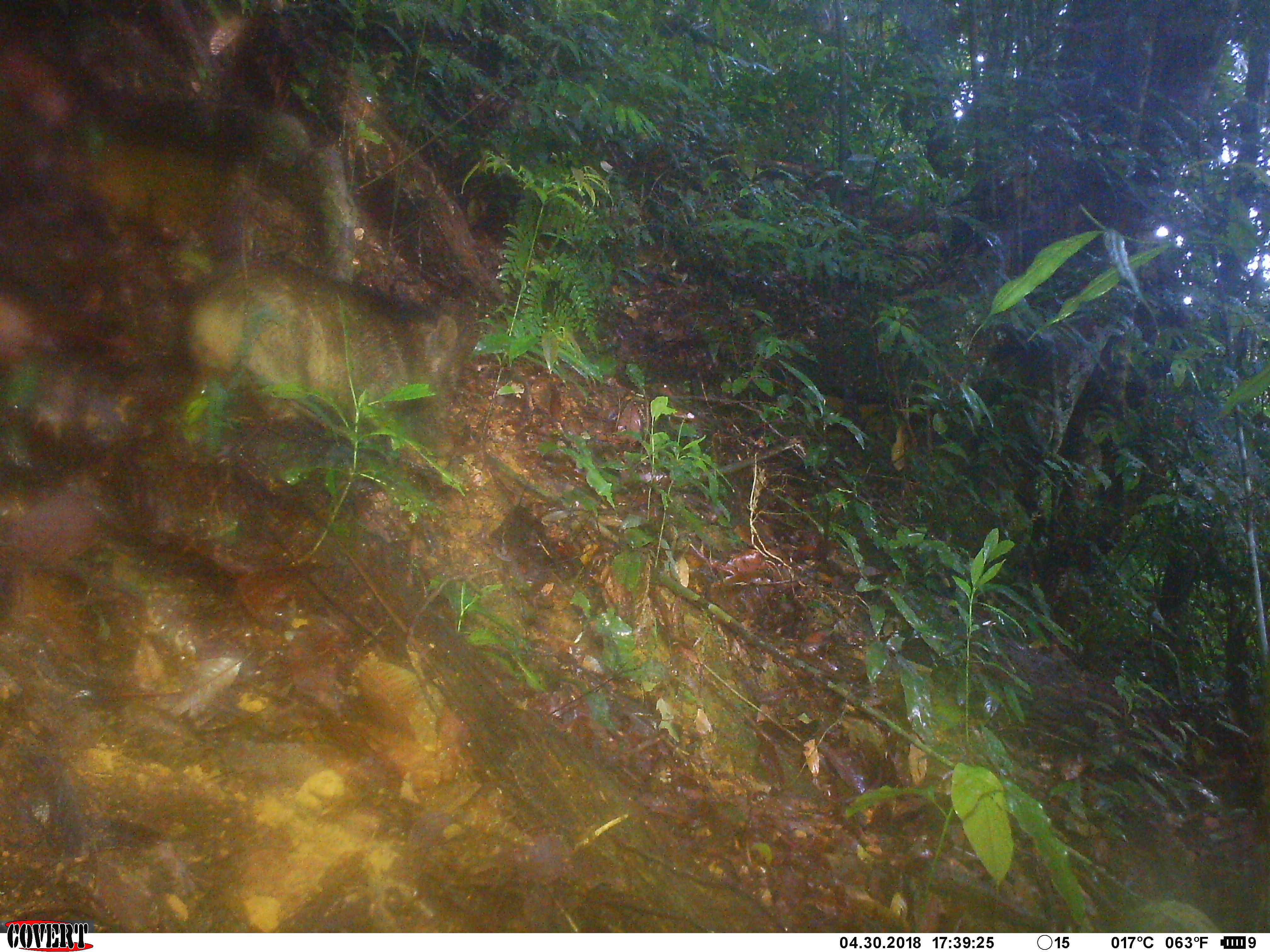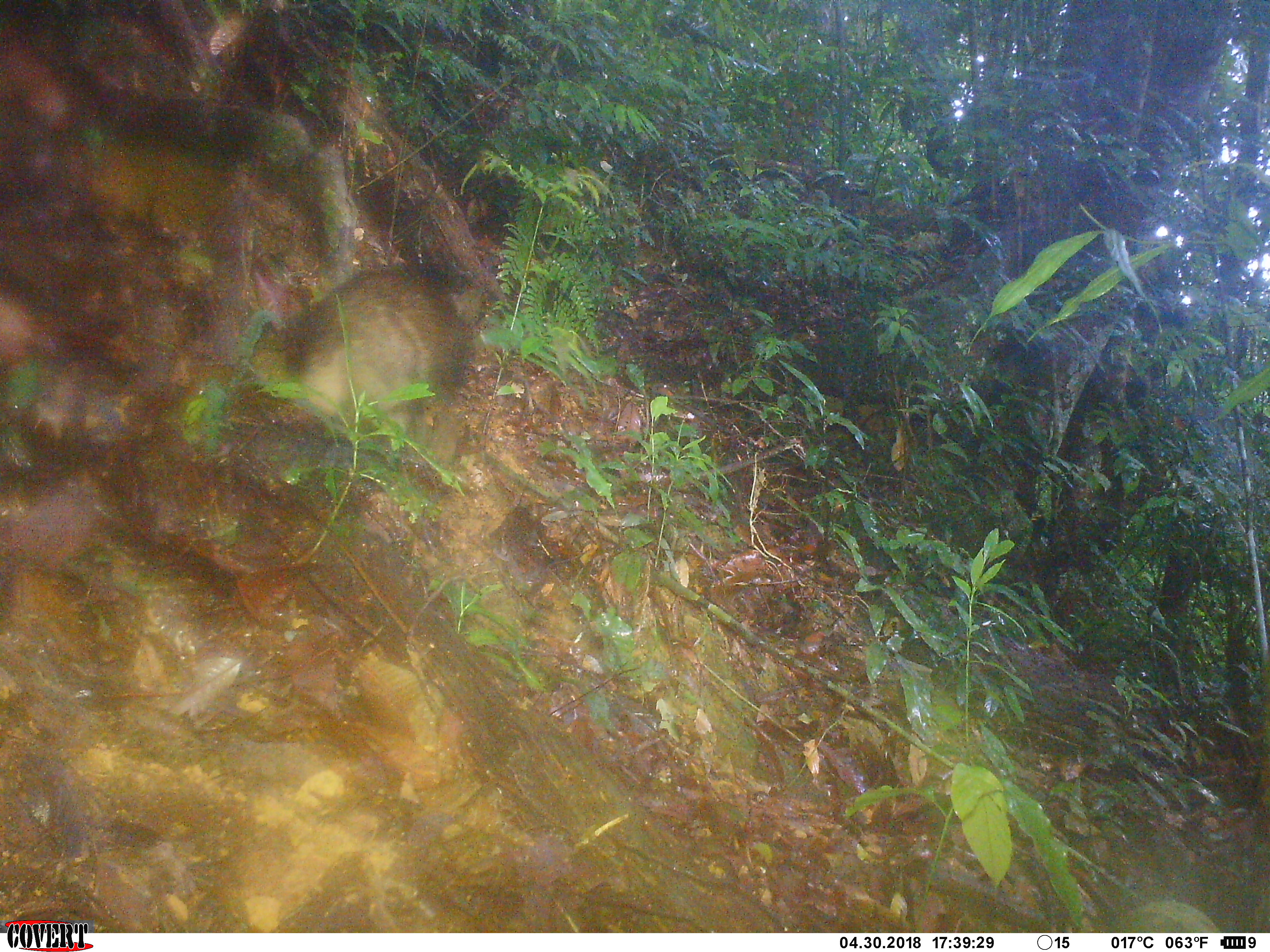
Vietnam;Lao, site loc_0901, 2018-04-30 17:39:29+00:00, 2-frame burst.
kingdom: Animalia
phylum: Chordata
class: Mammalia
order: Artiodactyla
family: Suidae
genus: Sus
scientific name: Sus scrofa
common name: eurasian wild pig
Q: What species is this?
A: Eurasian wild pig (Sus scrofa).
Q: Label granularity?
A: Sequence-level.